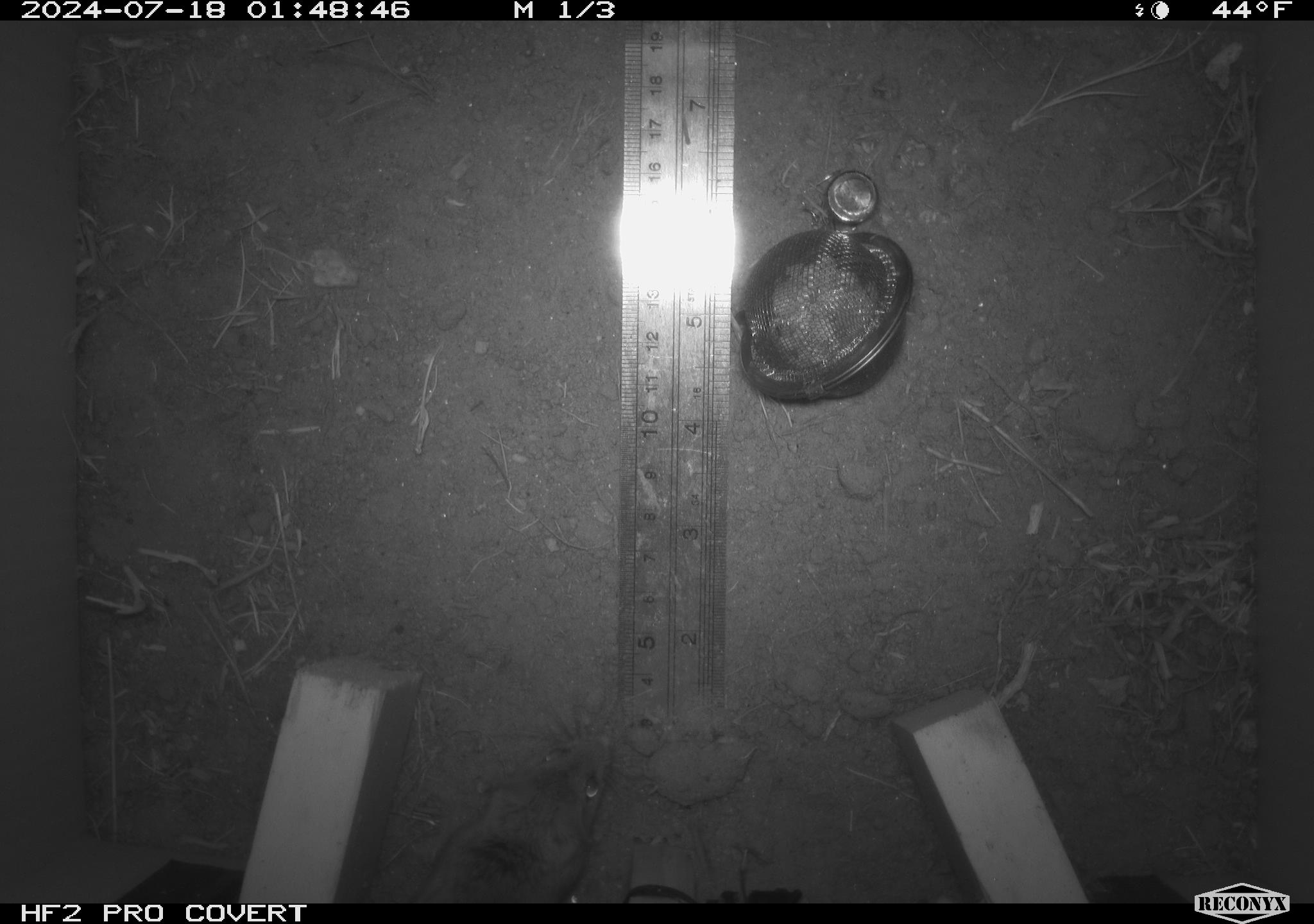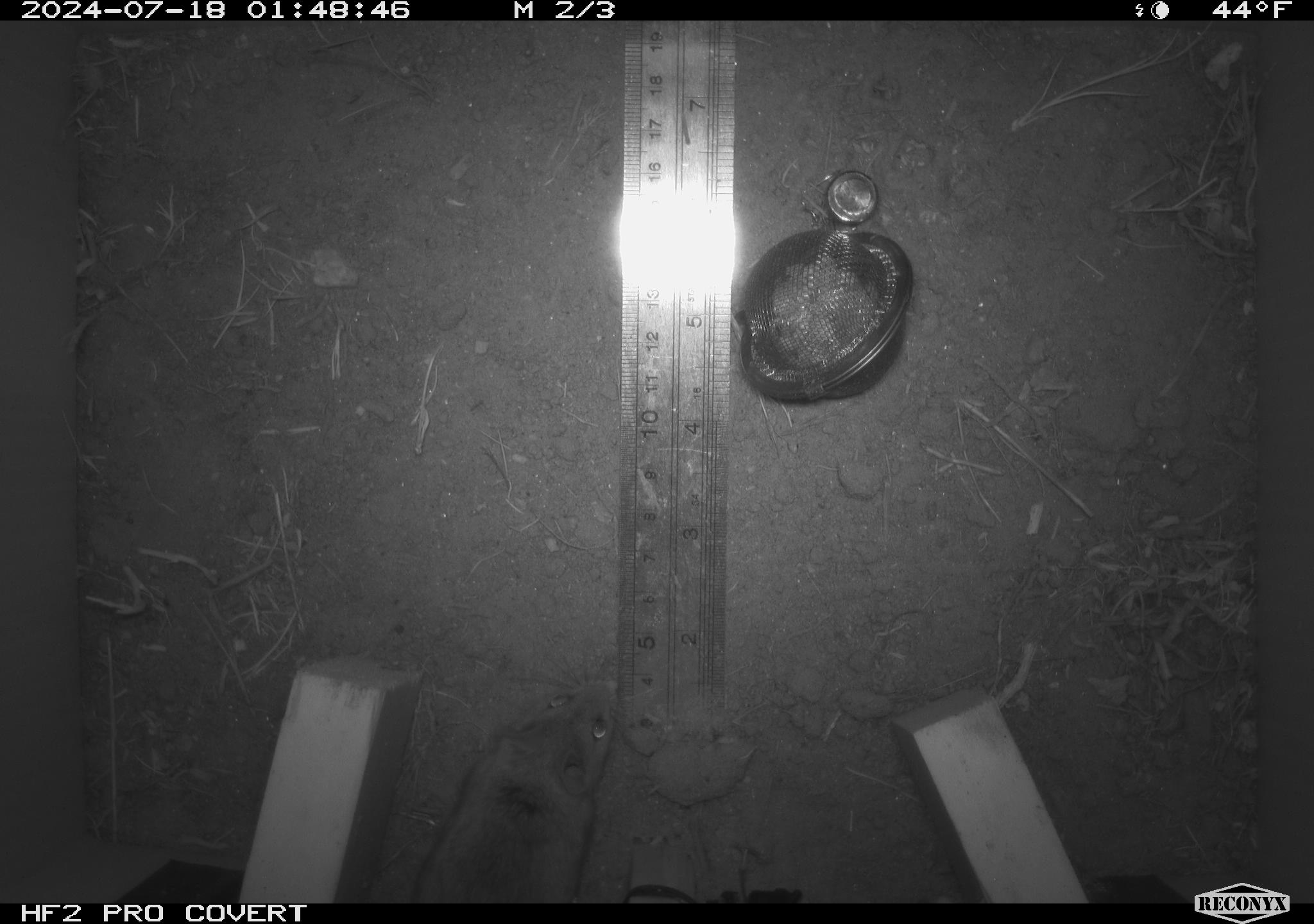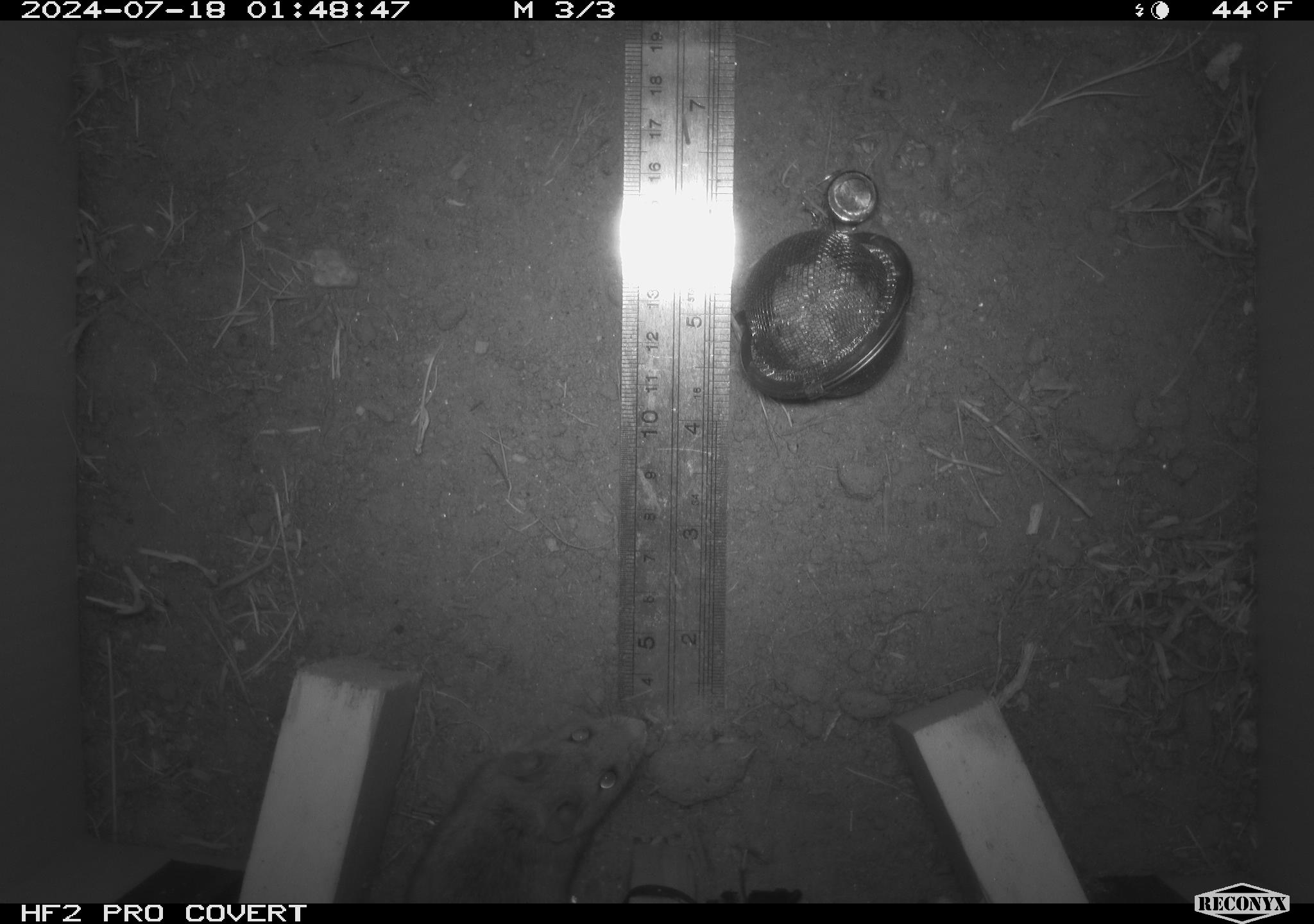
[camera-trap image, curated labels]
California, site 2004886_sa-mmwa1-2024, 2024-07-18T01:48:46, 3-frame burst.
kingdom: Animalia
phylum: Chordata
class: Mammalia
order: Rodentia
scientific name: Rodentia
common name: mouse species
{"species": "mouse species (Rodentia)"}